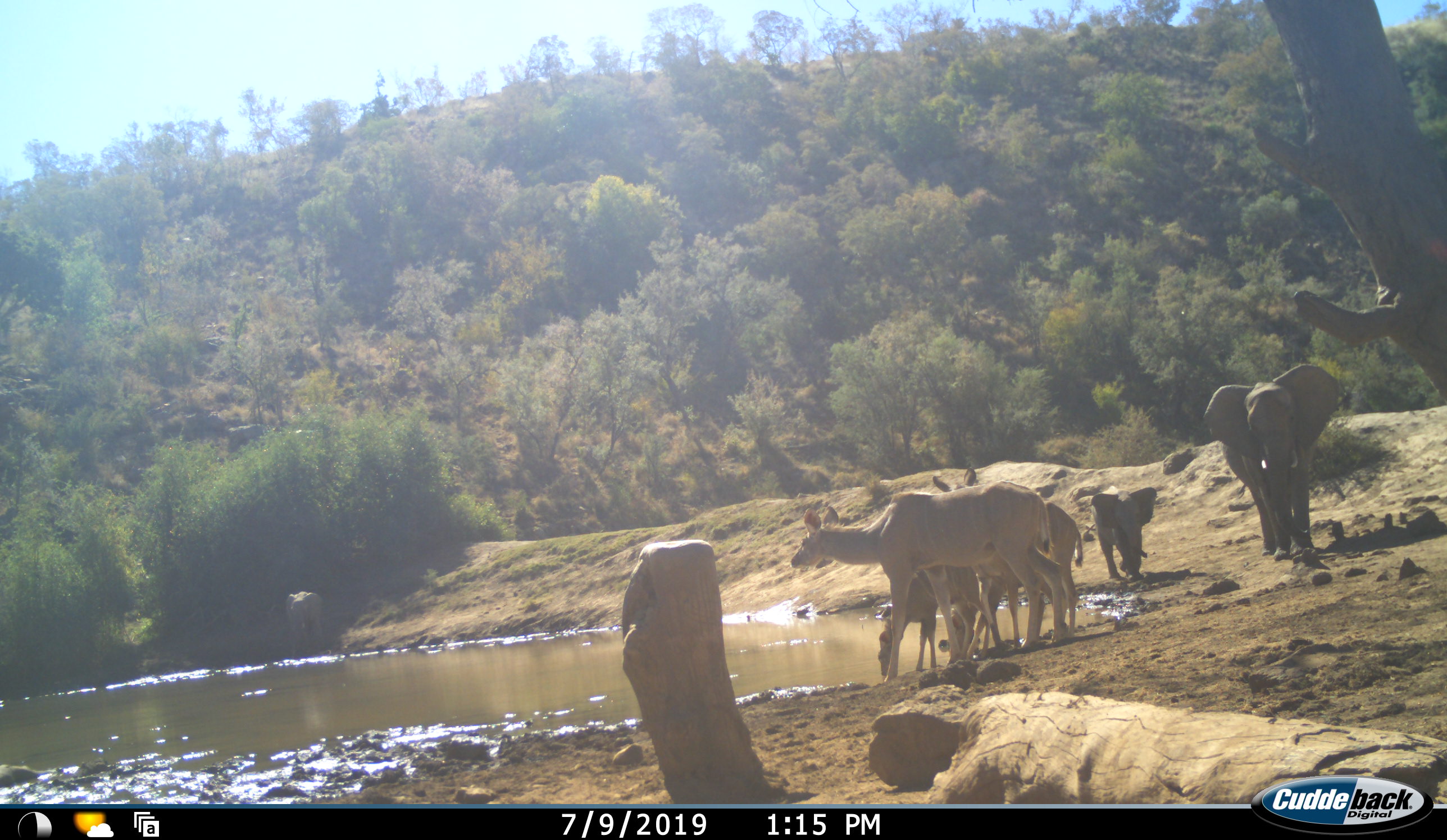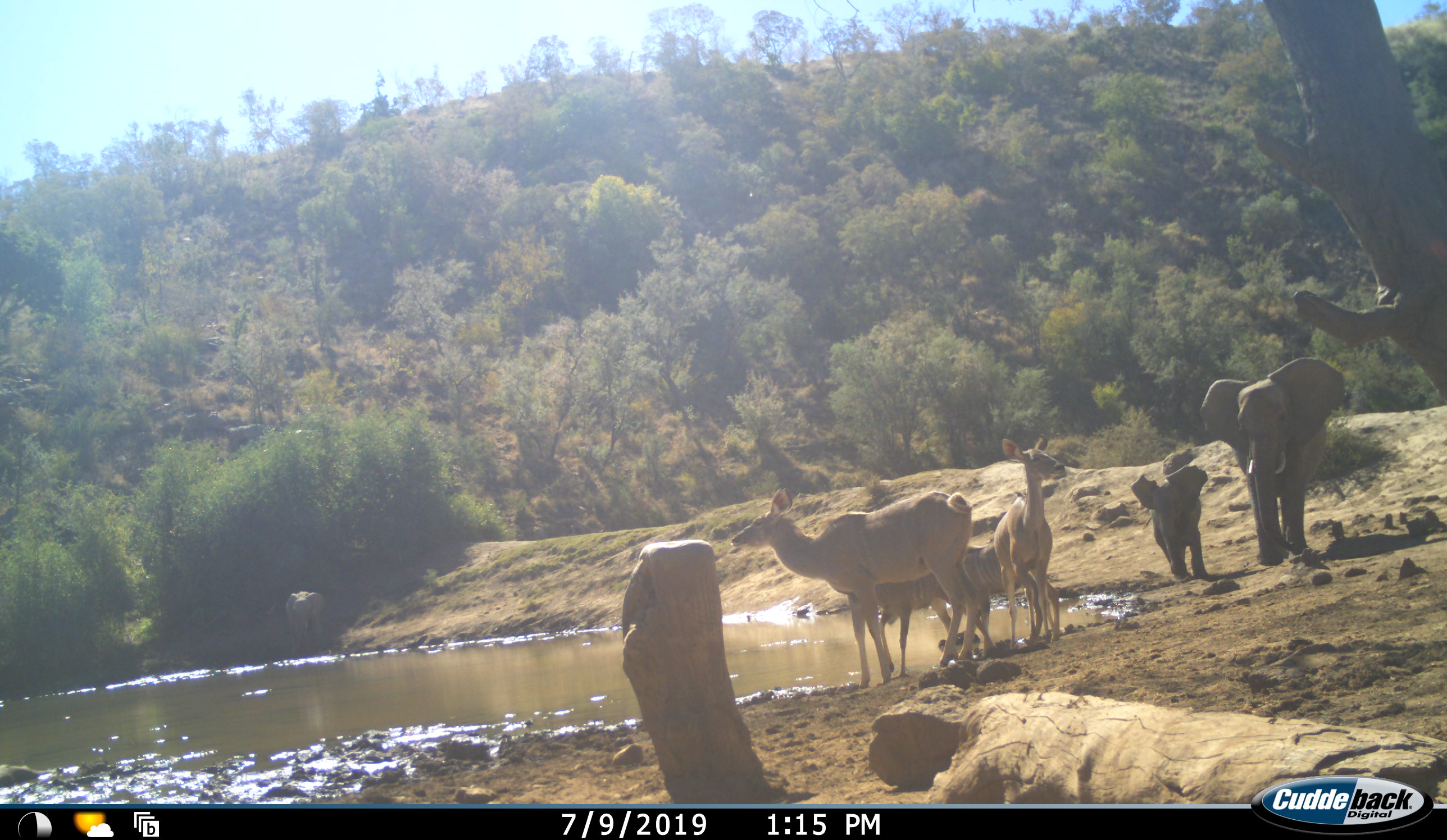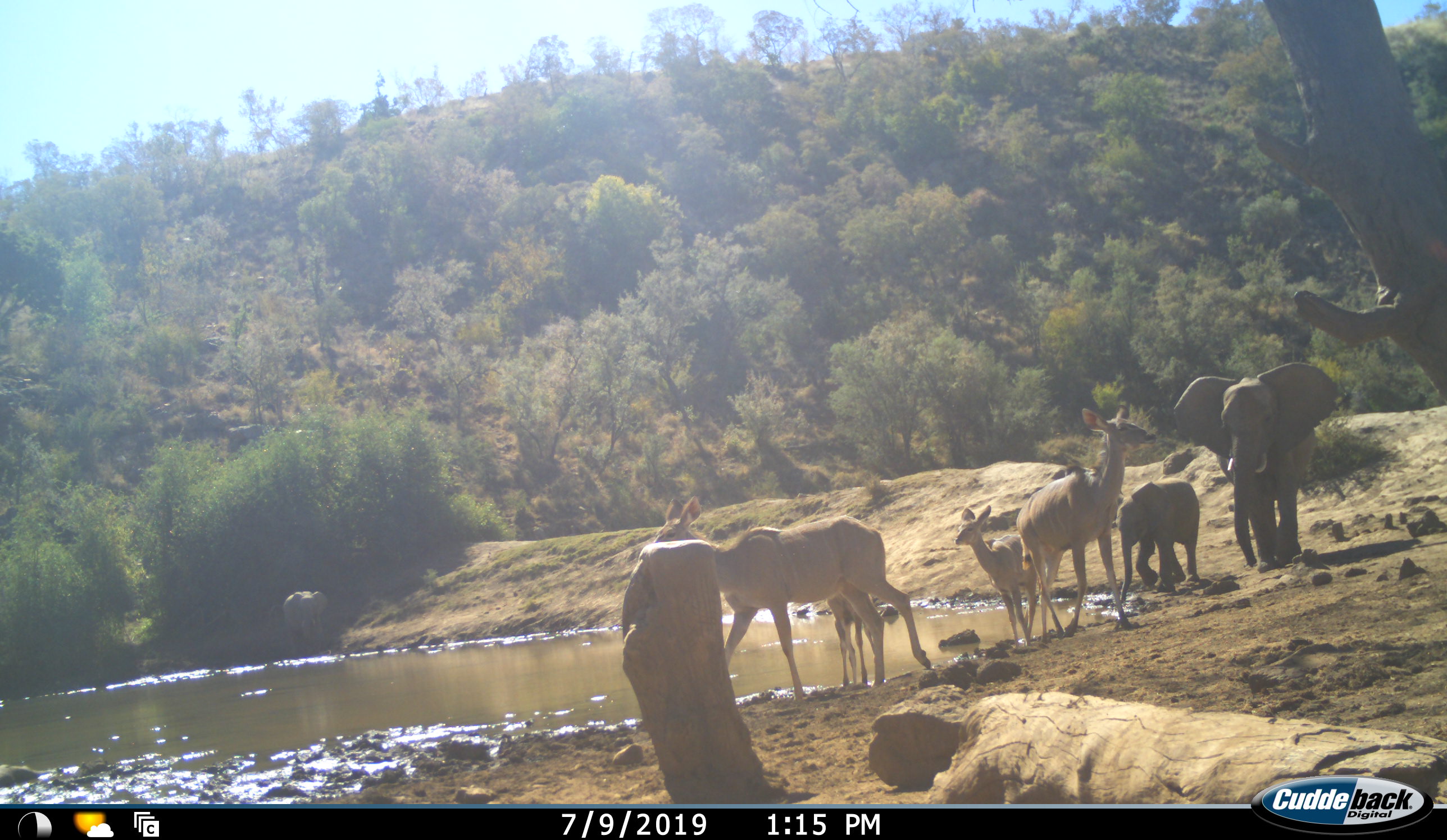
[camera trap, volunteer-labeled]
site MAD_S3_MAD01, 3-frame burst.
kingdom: Animalia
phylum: Chordata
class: Mammalia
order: Proboscidea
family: Elephantidae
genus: Loxodonta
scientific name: Loxodonta africana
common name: african bush elephant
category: elephant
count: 2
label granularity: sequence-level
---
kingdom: Animalia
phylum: Chordata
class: Mammalia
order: Artiodactyla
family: Bovidae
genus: Tragelaphus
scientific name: Tragelaphus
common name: kudu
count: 4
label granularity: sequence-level